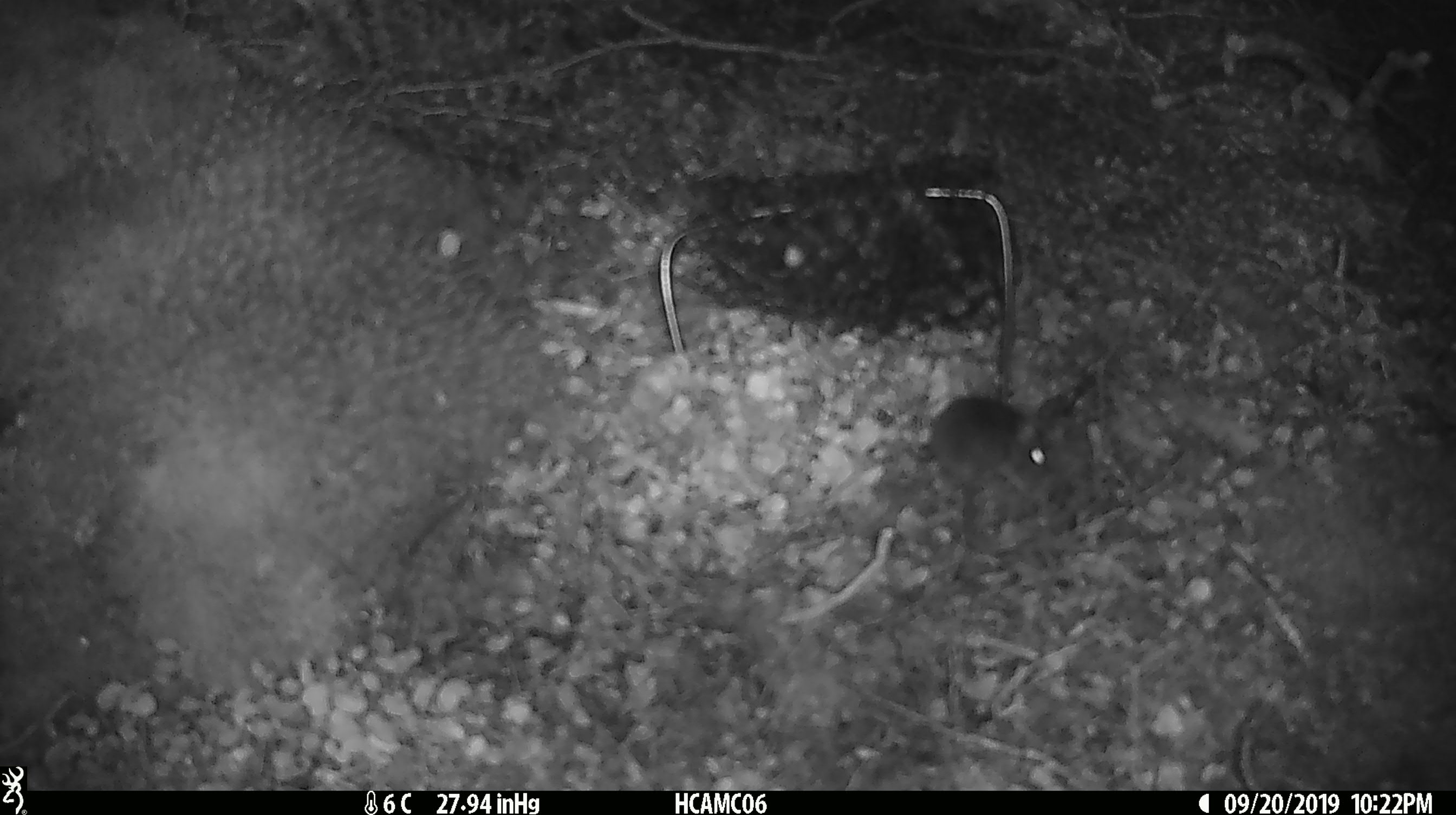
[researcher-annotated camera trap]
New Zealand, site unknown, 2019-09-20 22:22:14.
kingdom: Animalia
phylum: Chordata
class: Mammalia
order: Rodentia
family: Muridae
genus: Mus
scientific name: Mus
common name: mouse